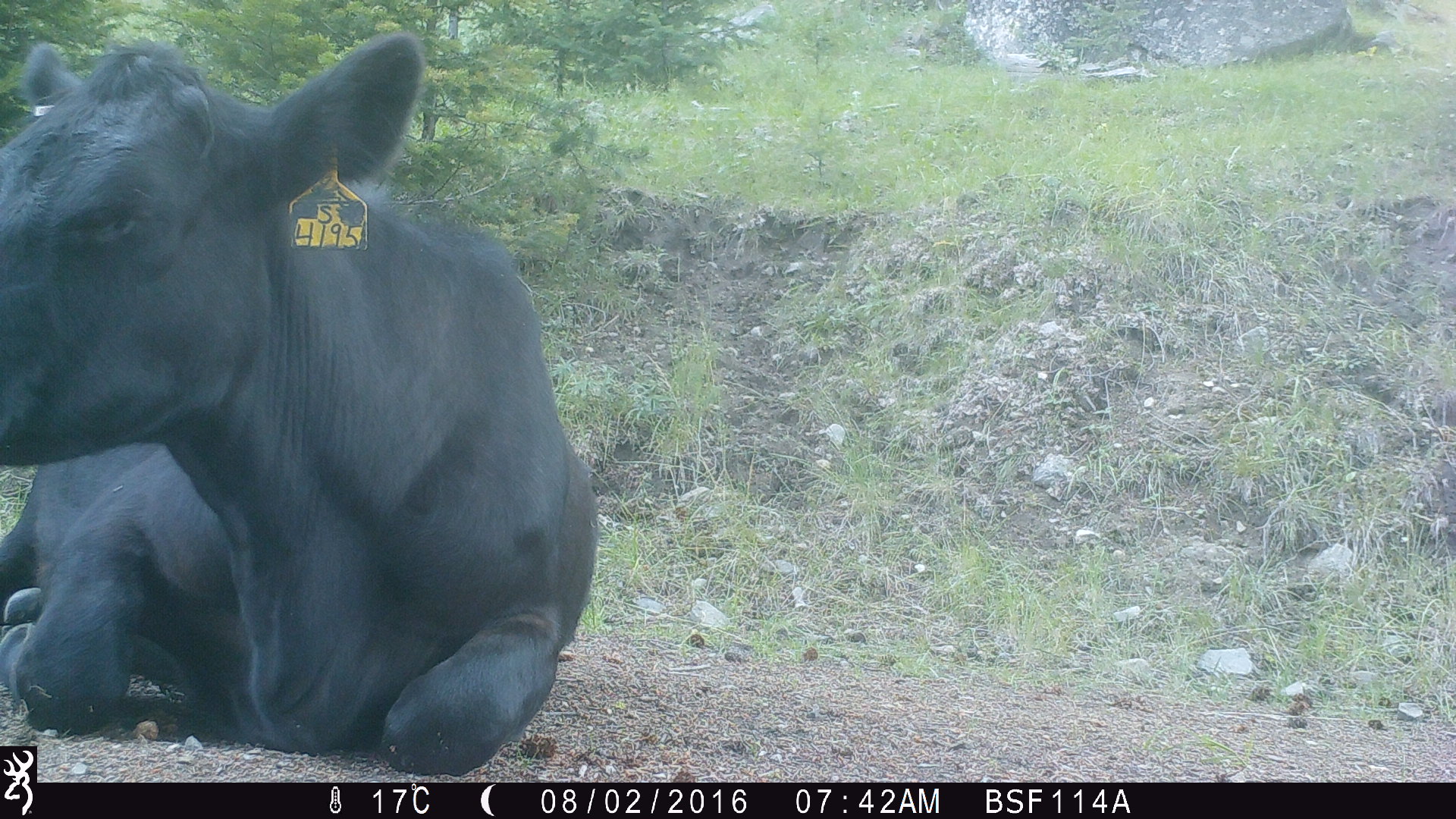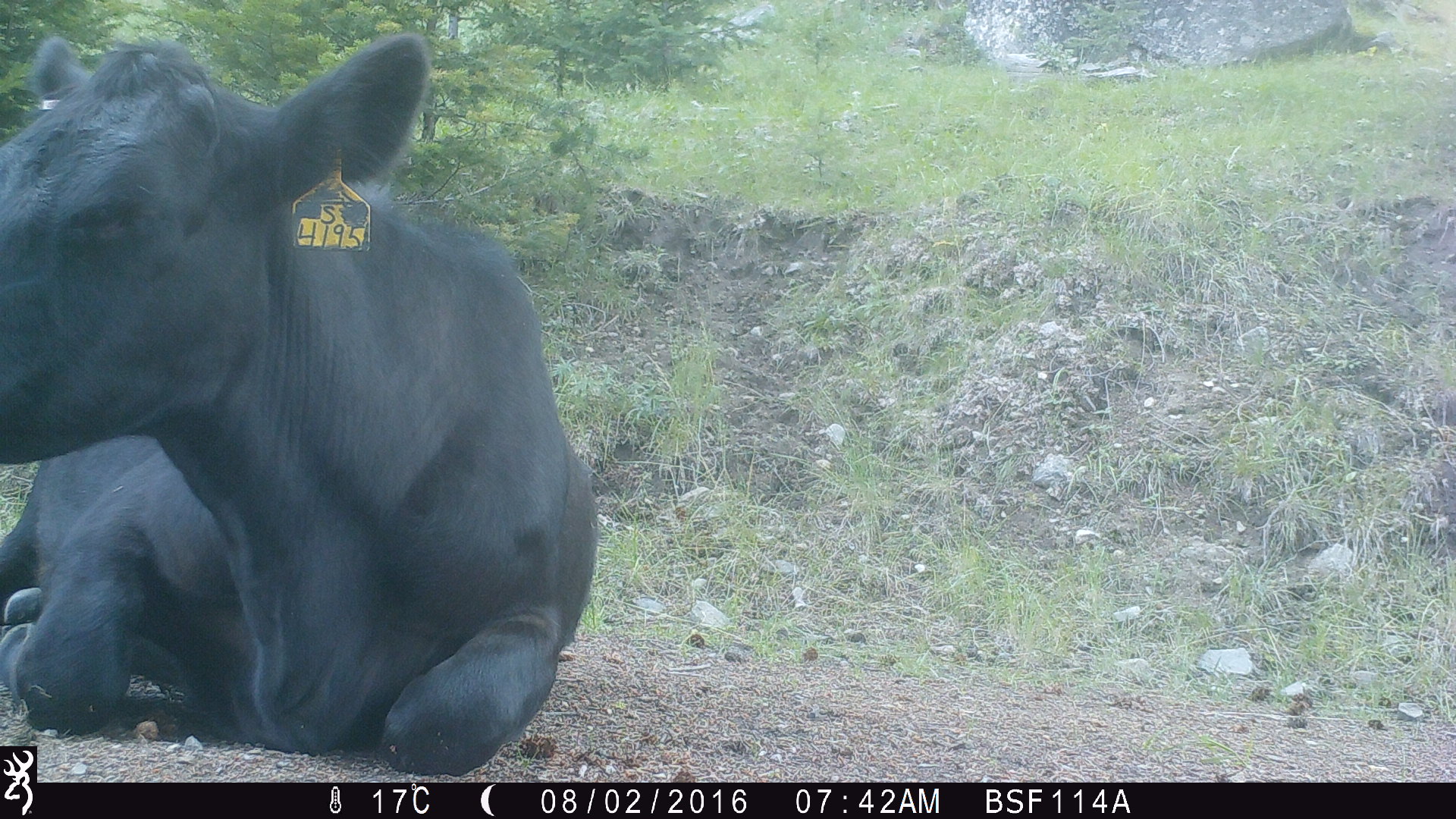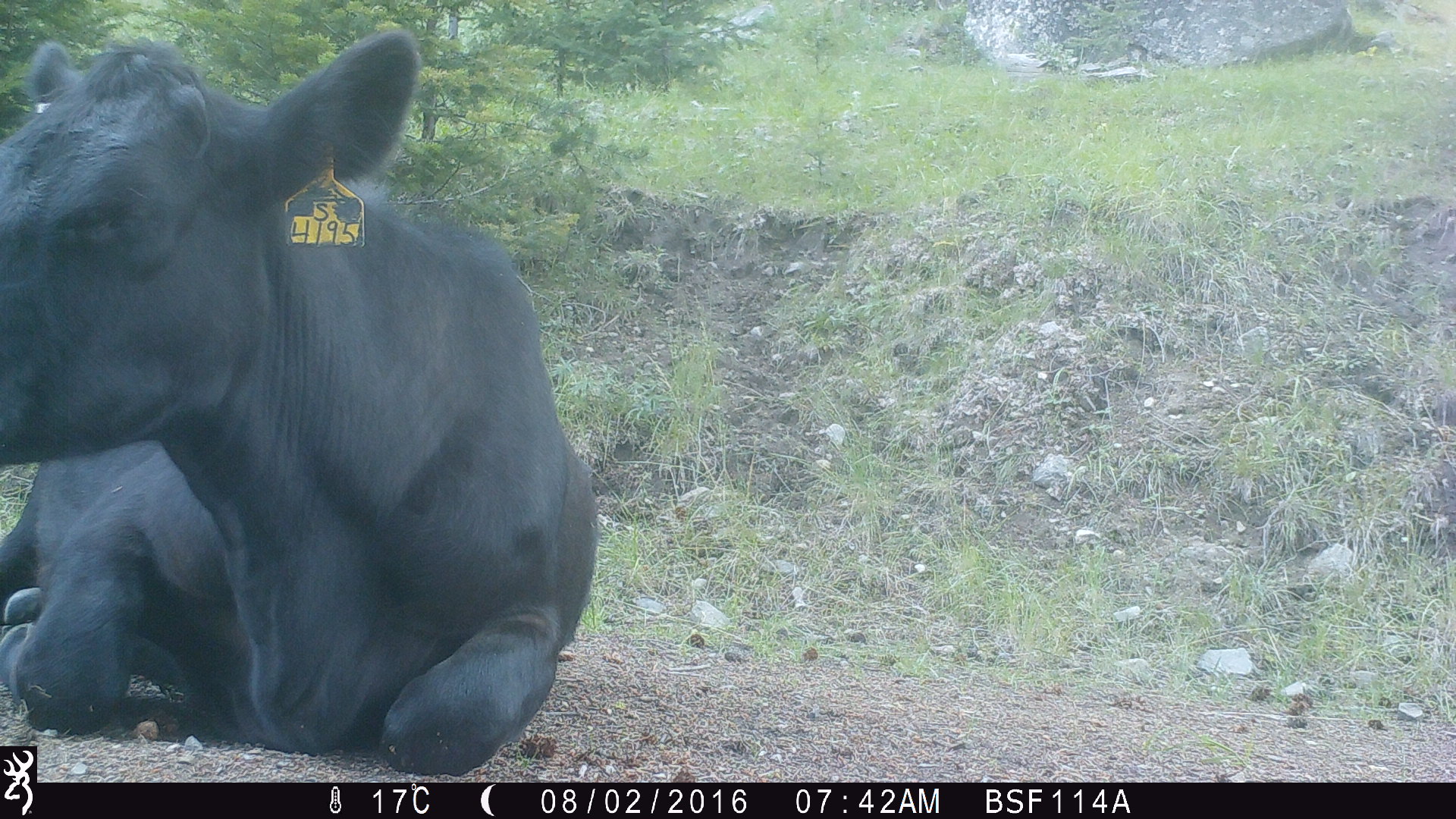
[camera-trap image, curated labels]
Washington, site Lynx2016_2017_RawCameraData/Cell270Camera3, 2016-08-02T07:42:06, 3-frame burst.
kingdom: Animalia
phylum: Chordata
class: Mammalia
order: Artiodactyla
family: Bovidae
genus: Bos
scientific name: Bos taurus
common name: domestic cattle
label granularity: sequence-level